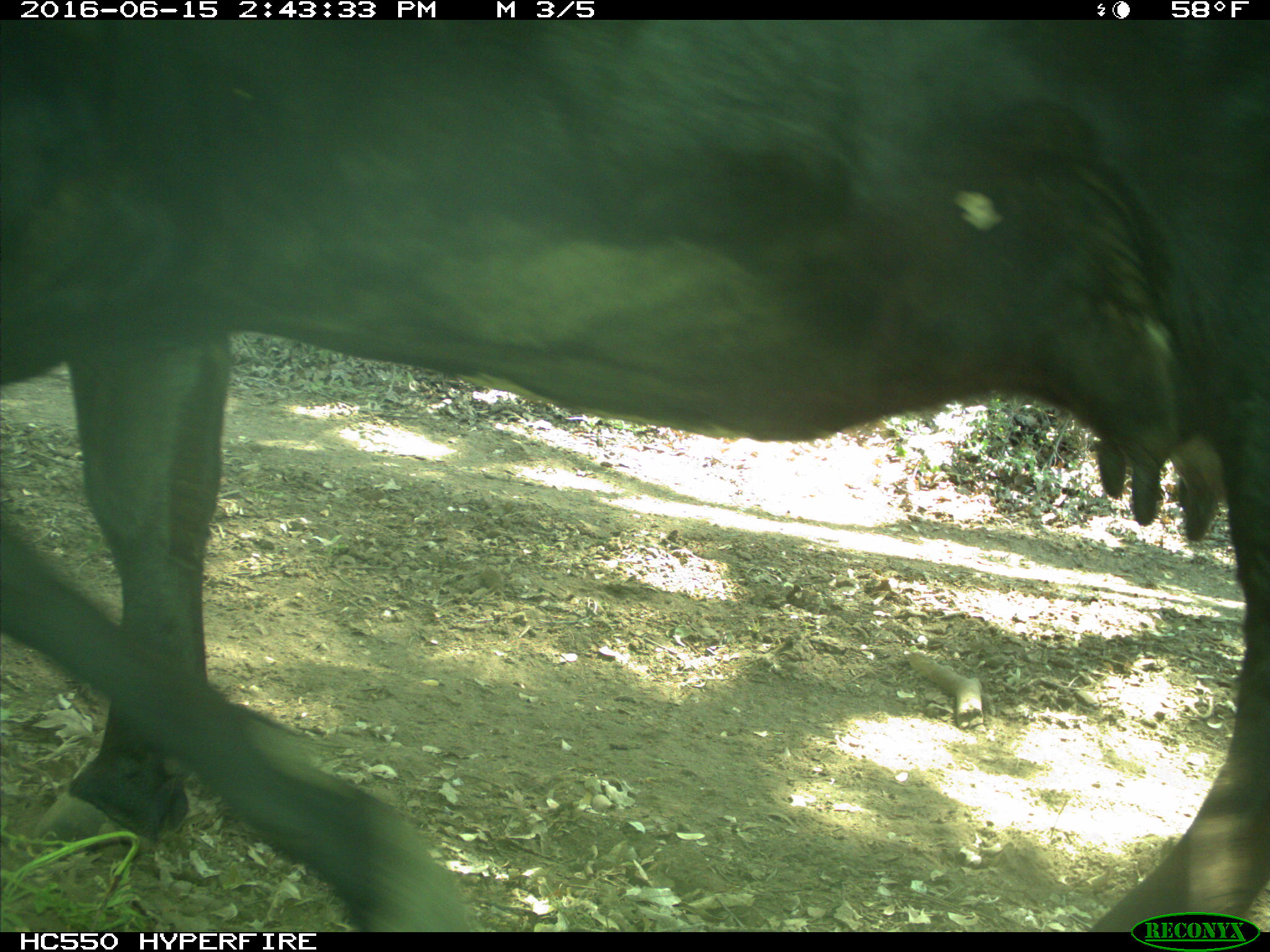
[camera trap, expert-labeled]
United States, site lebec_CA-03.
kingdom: Animalia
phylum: Chordata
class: Mammalia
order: Artiodactyla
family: Bovidae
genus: Bos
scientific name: Bos taurus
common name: domestic cow